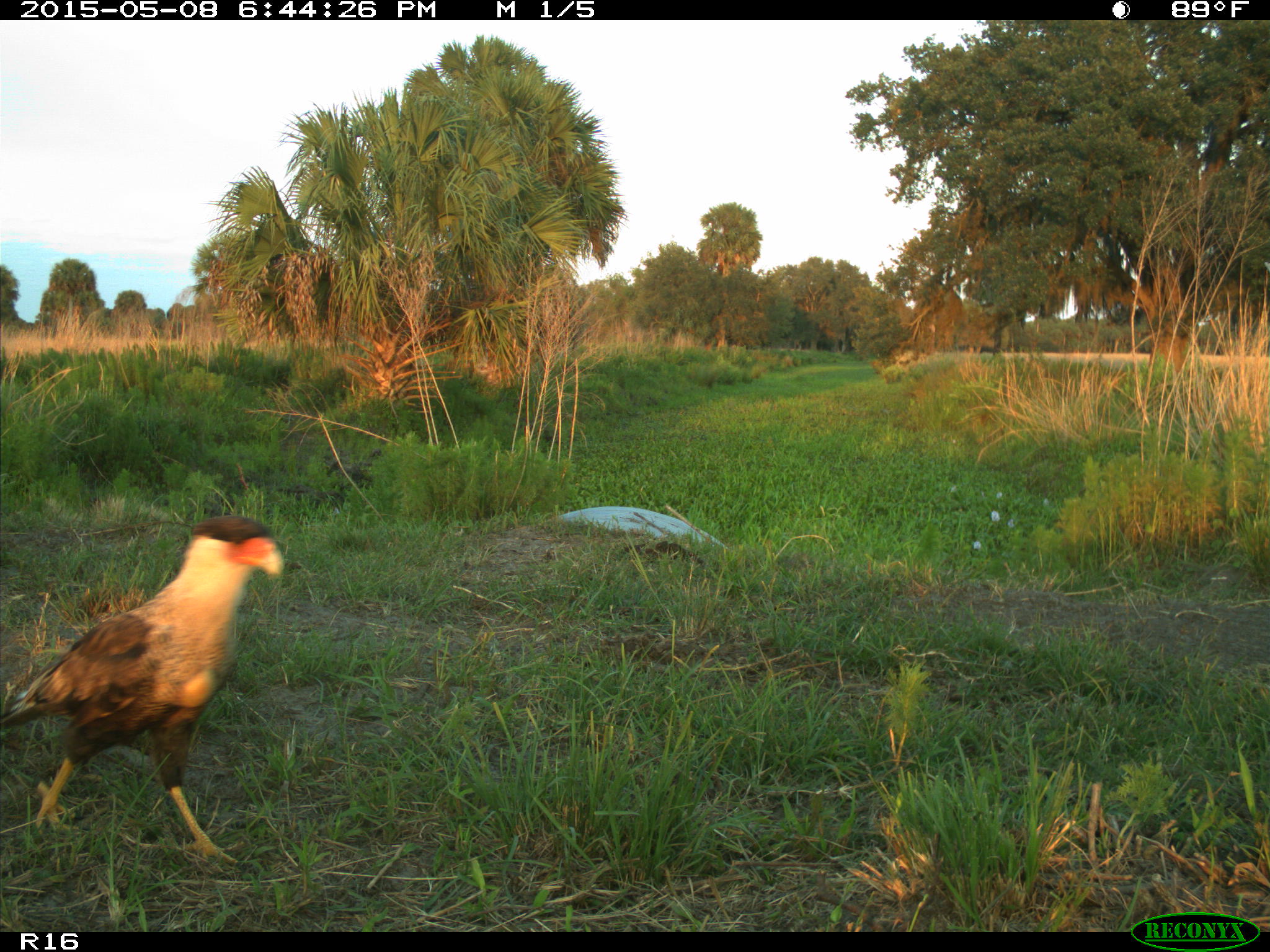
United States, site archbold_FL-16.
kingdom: Animalia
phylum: Chordata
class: Mammalia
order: Artiodactyla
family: Bovidae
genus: Bos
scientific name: Bos taurus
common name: domestic cow